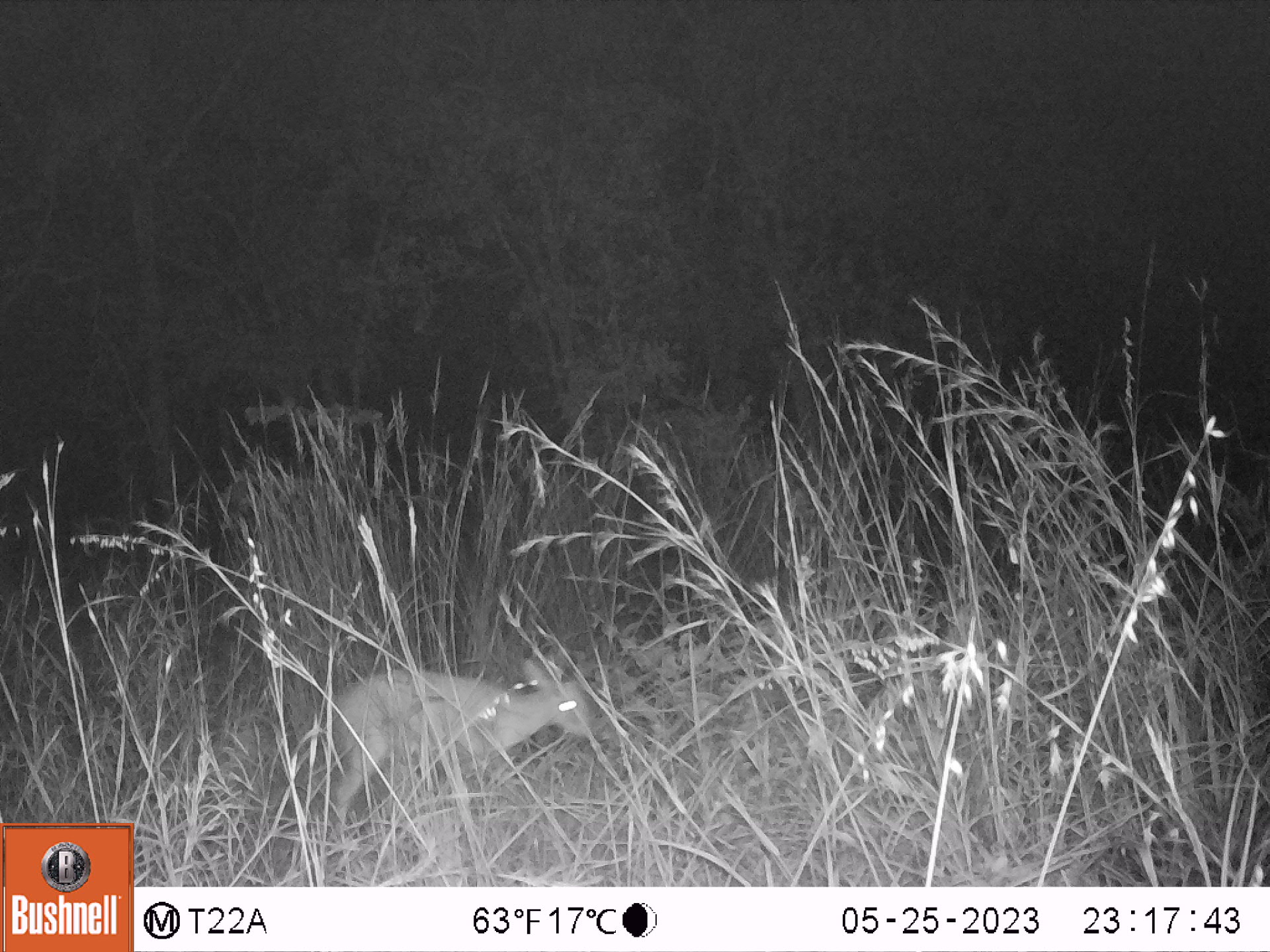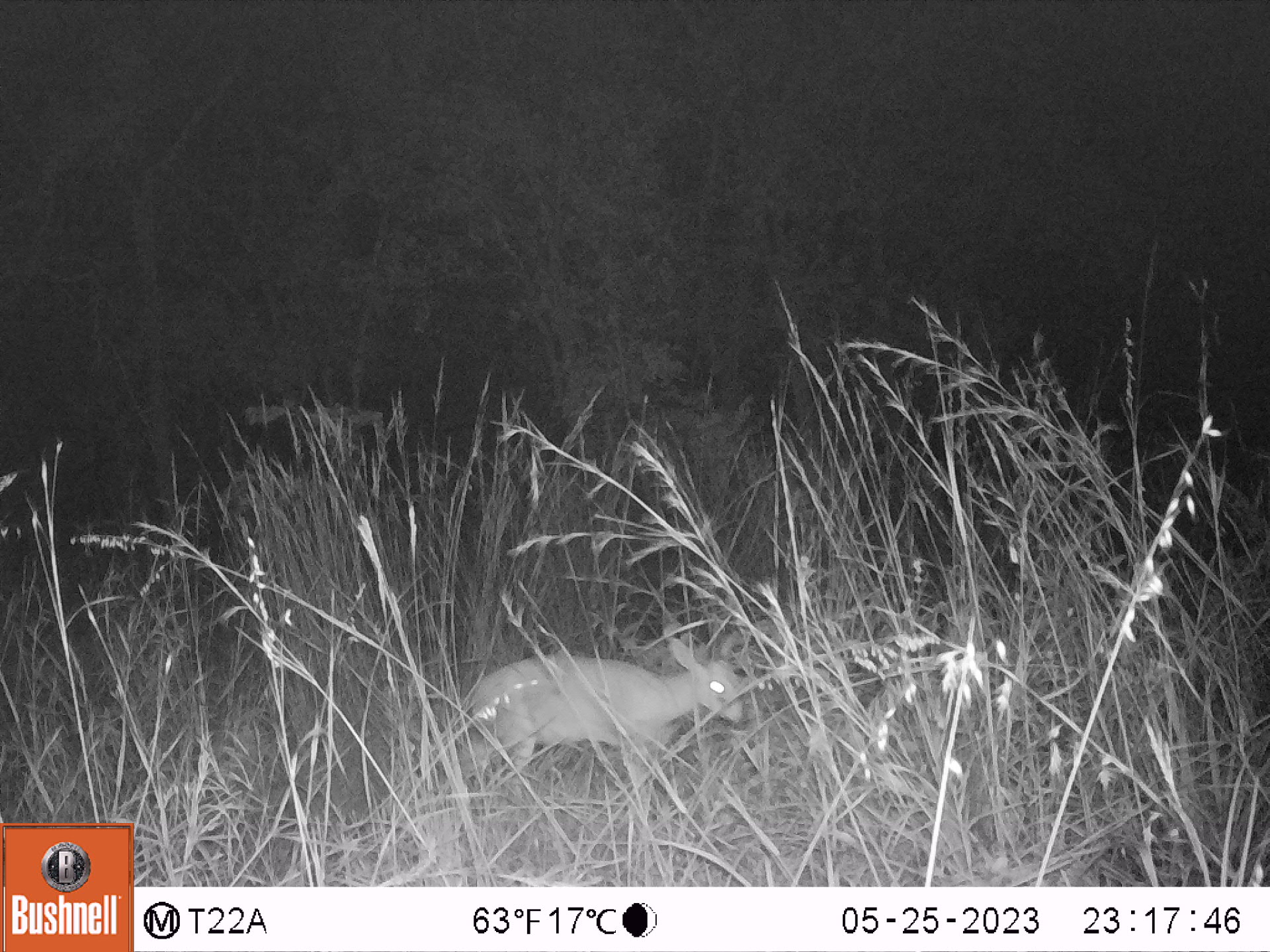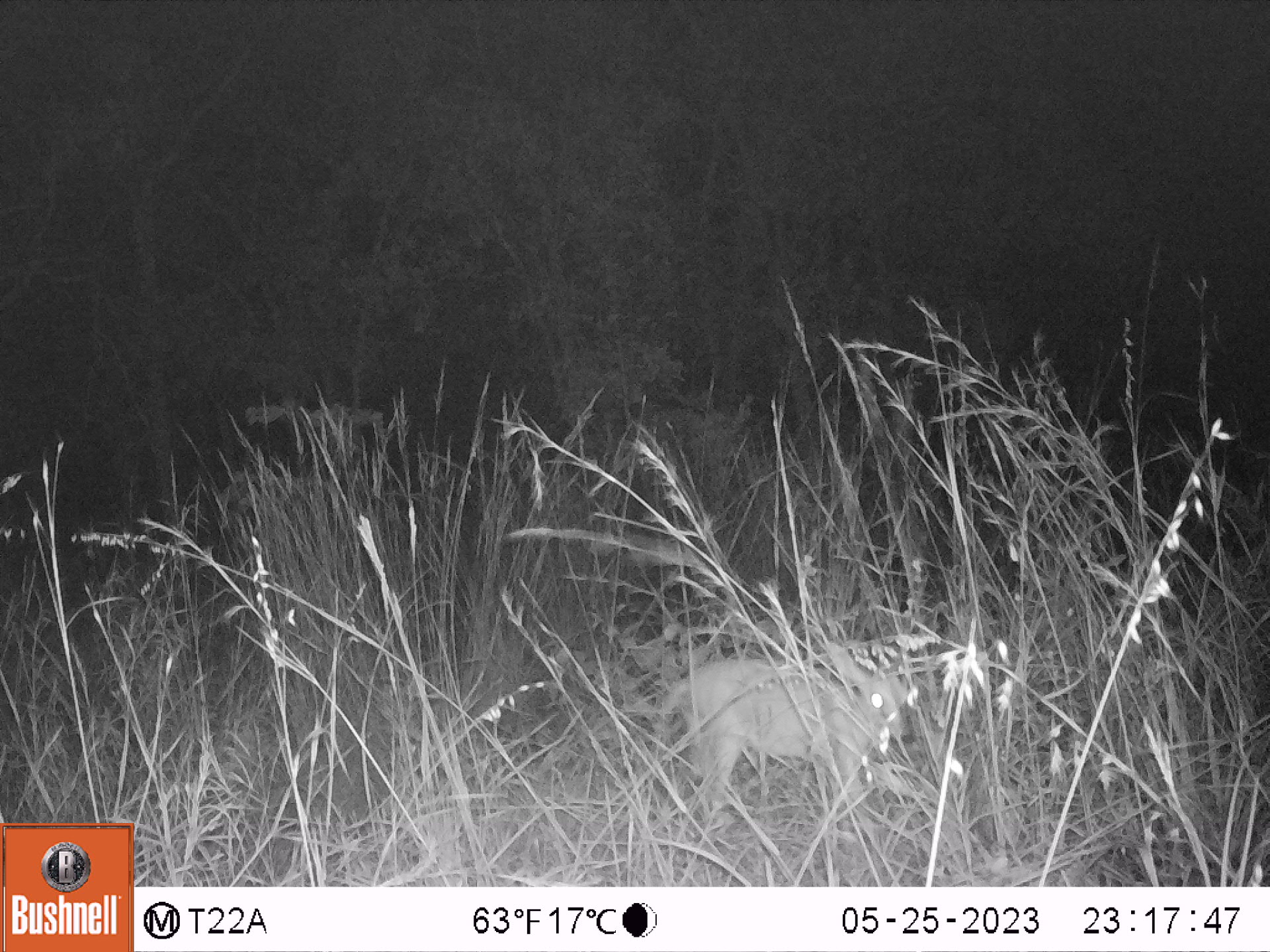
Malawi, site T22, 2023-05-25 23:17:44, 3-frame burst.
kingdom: Animalia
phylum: Chordata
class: Mammalia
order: Artiodactyla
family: Bovidae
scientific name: Antilopinae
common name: small antelope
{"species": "small antelope (Antilopinae)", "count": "1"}